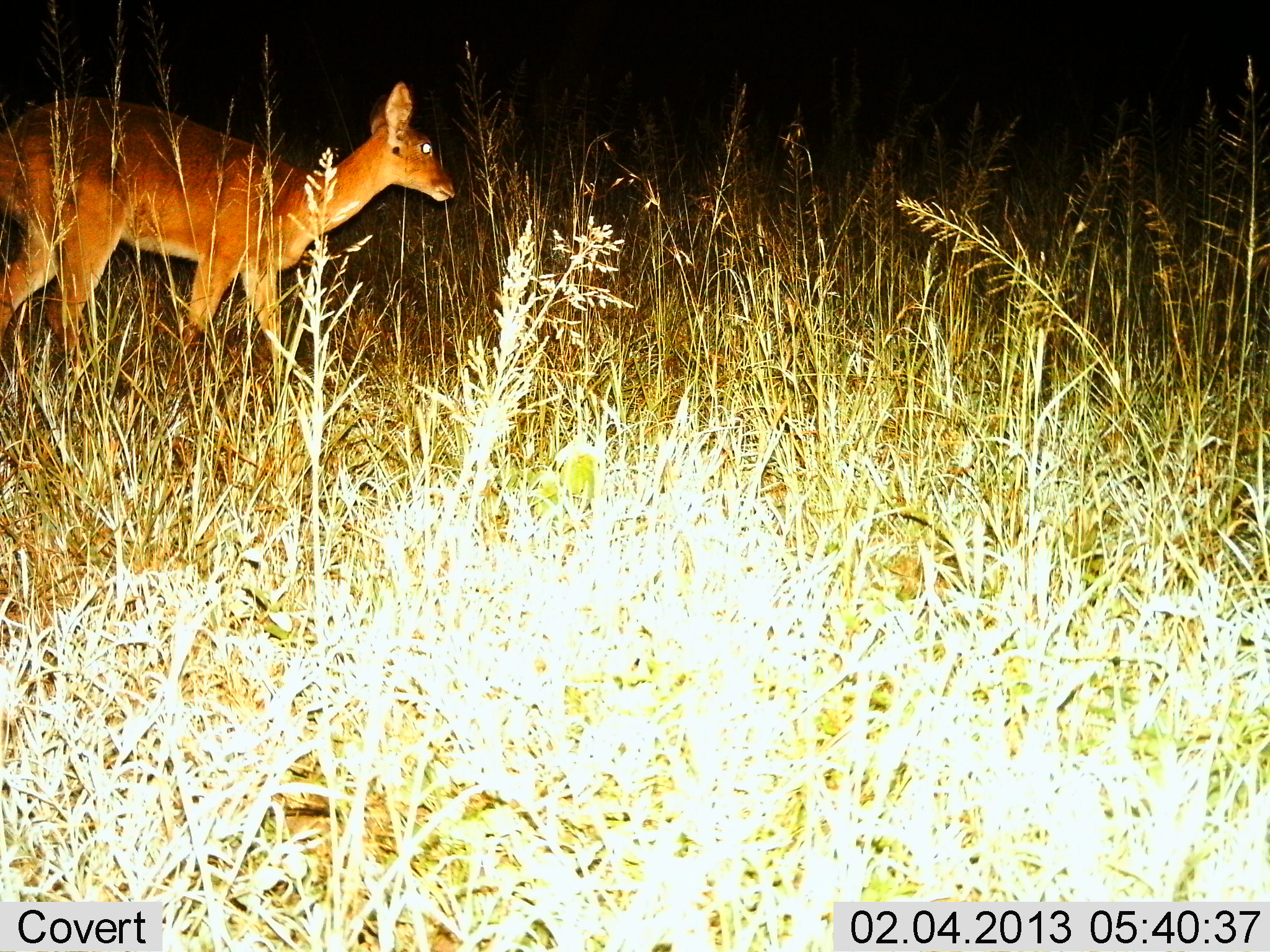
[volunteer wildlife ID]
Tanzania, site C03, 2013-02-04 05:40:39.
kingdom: Animalia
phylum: Chordata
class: Mammalia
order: Artiodactyla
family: Bovidae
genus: Redunca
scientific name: Redunca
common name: reedbuck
Reedbuck (Redunca), count 1. Behavior (volunteer vote fractions): standing 29%, resting 0%, moving 75%, interacting 0%. Young present (vote fraction): 0%. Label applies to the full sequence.